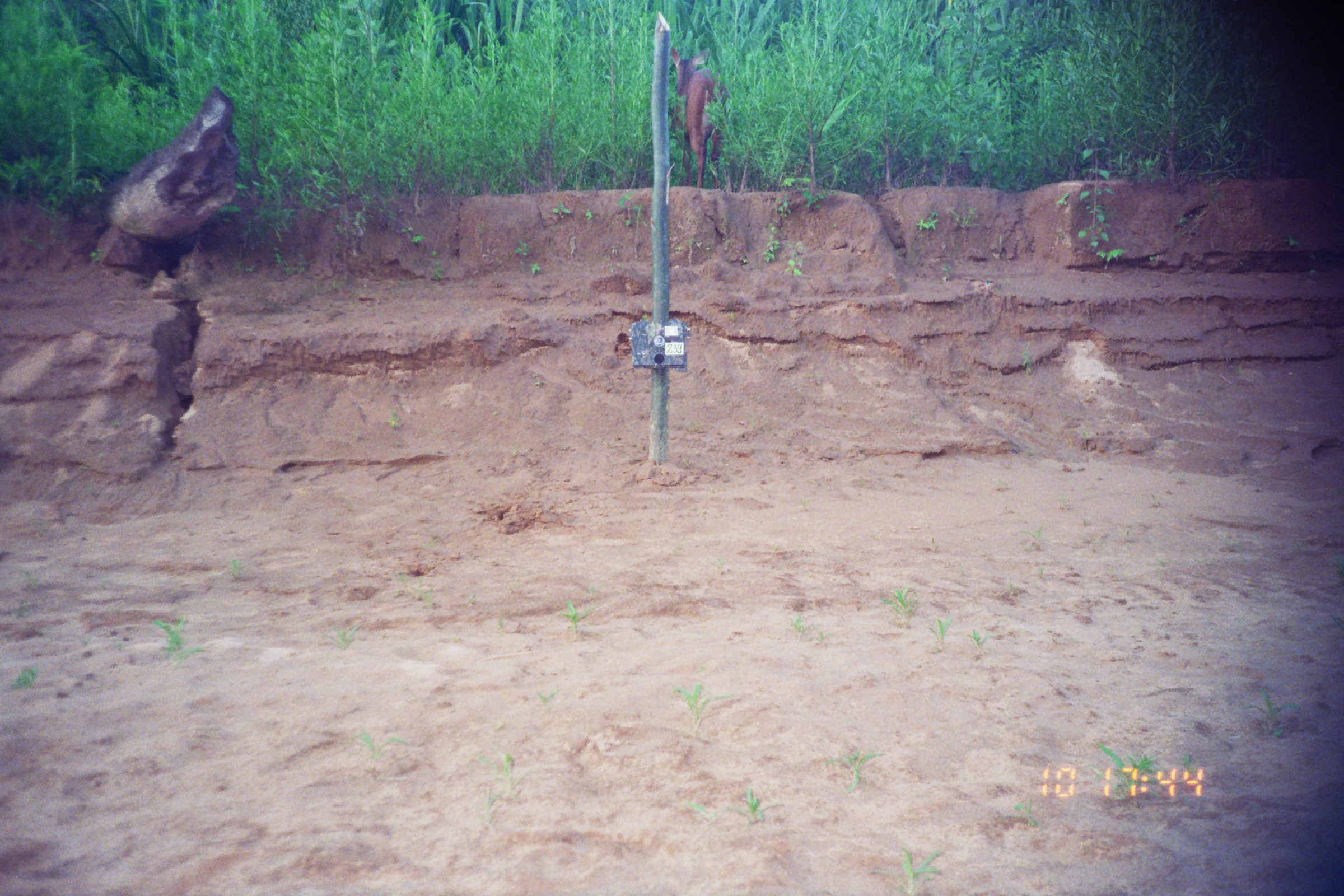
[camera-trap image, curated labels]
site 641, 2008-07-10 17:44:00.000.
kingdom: Animalia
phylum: Chordata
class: Mammalia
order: Artiodactyla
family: Cervidae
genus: Mazama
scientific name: Mazama americana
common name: red brocket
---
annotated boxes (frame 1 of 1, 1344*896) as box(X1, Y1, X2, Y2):
mazama americana: box(669, 46, 731, 188)